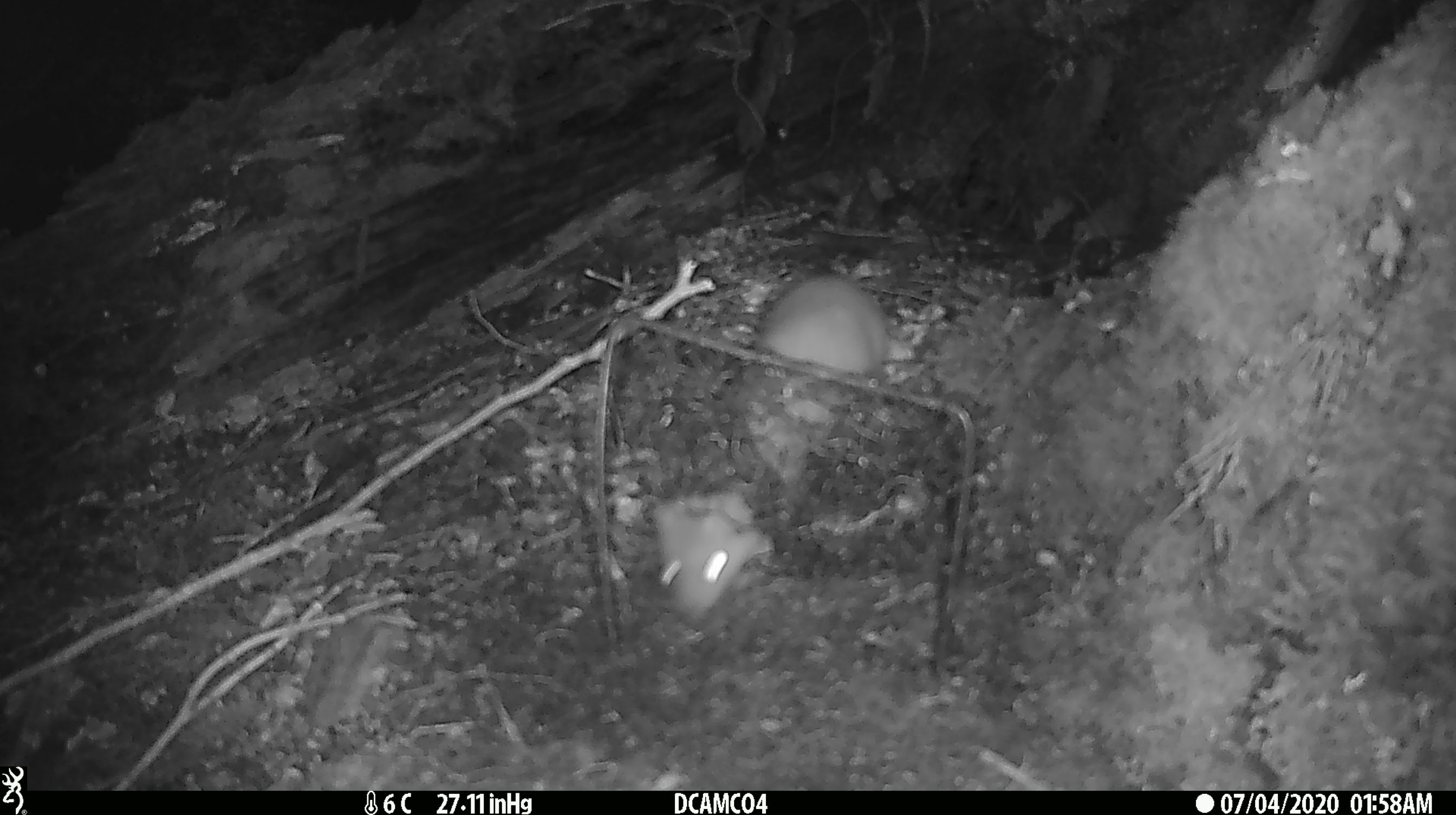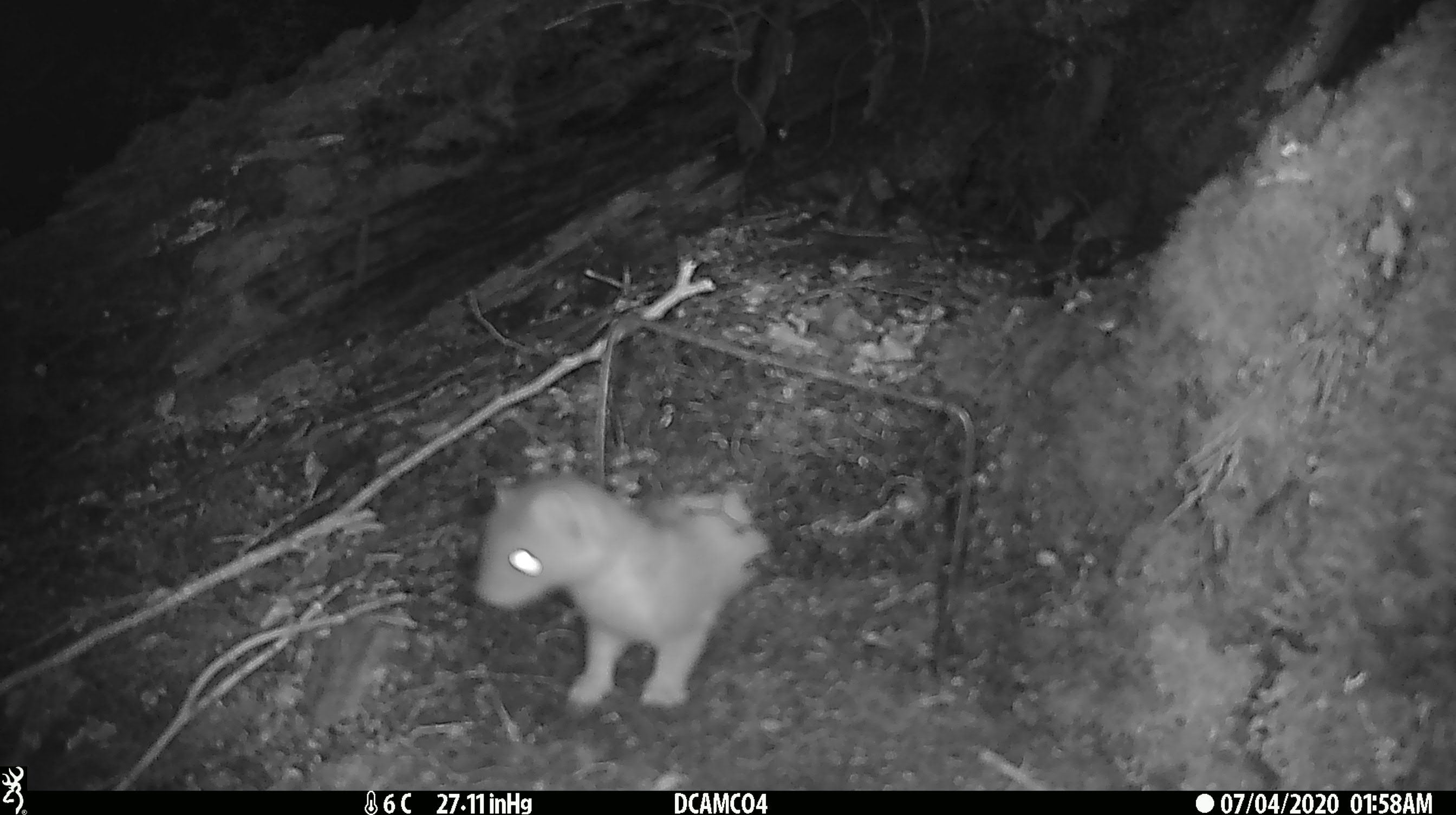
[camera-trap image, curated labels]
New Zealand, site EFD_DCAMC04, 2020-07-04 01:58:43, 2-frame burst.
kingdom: Animalia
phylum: Chordata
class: Mammalia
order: Carnivora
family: Mustelidae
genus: Mustela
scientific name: Mustela erminea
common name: stoat